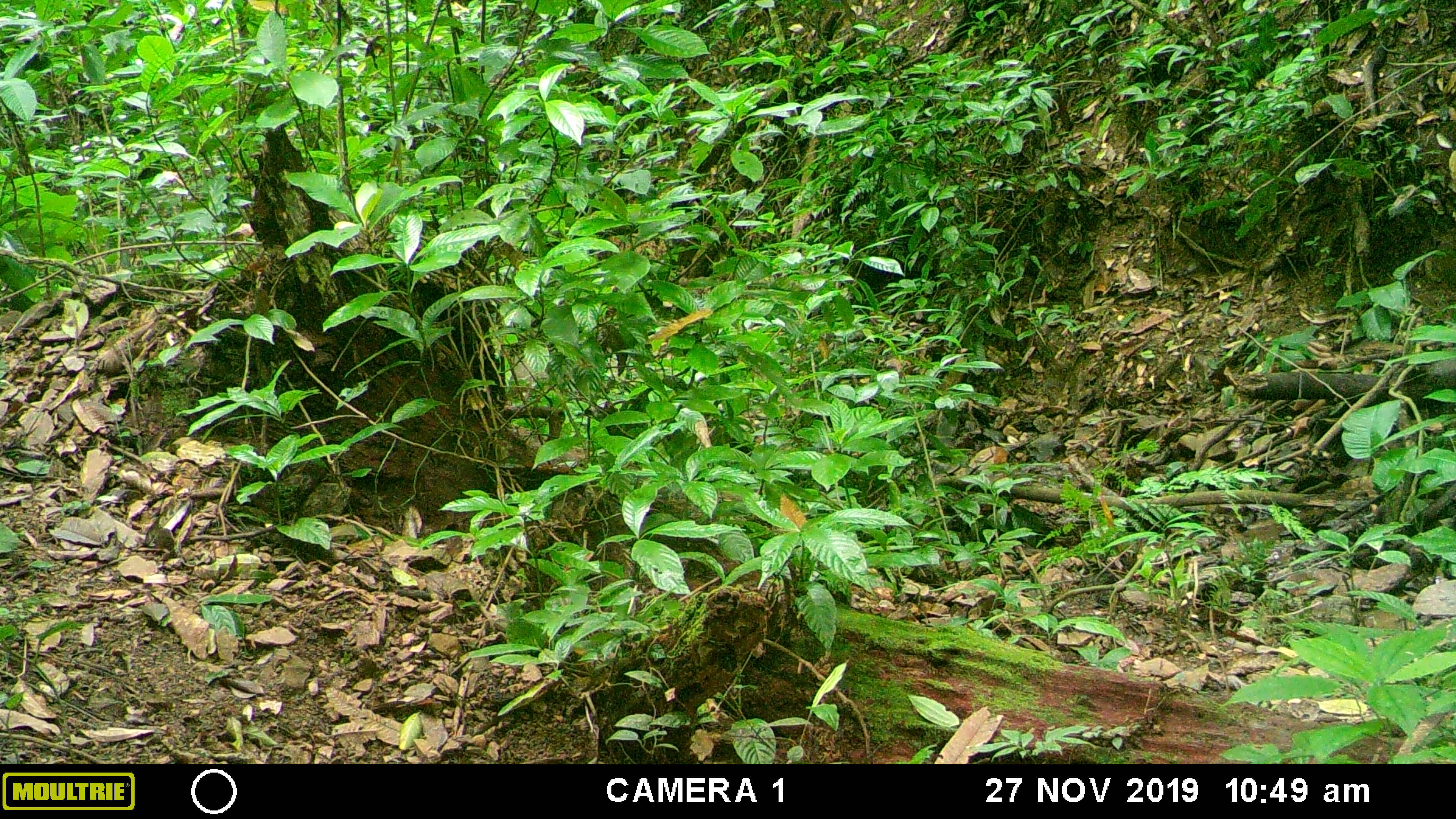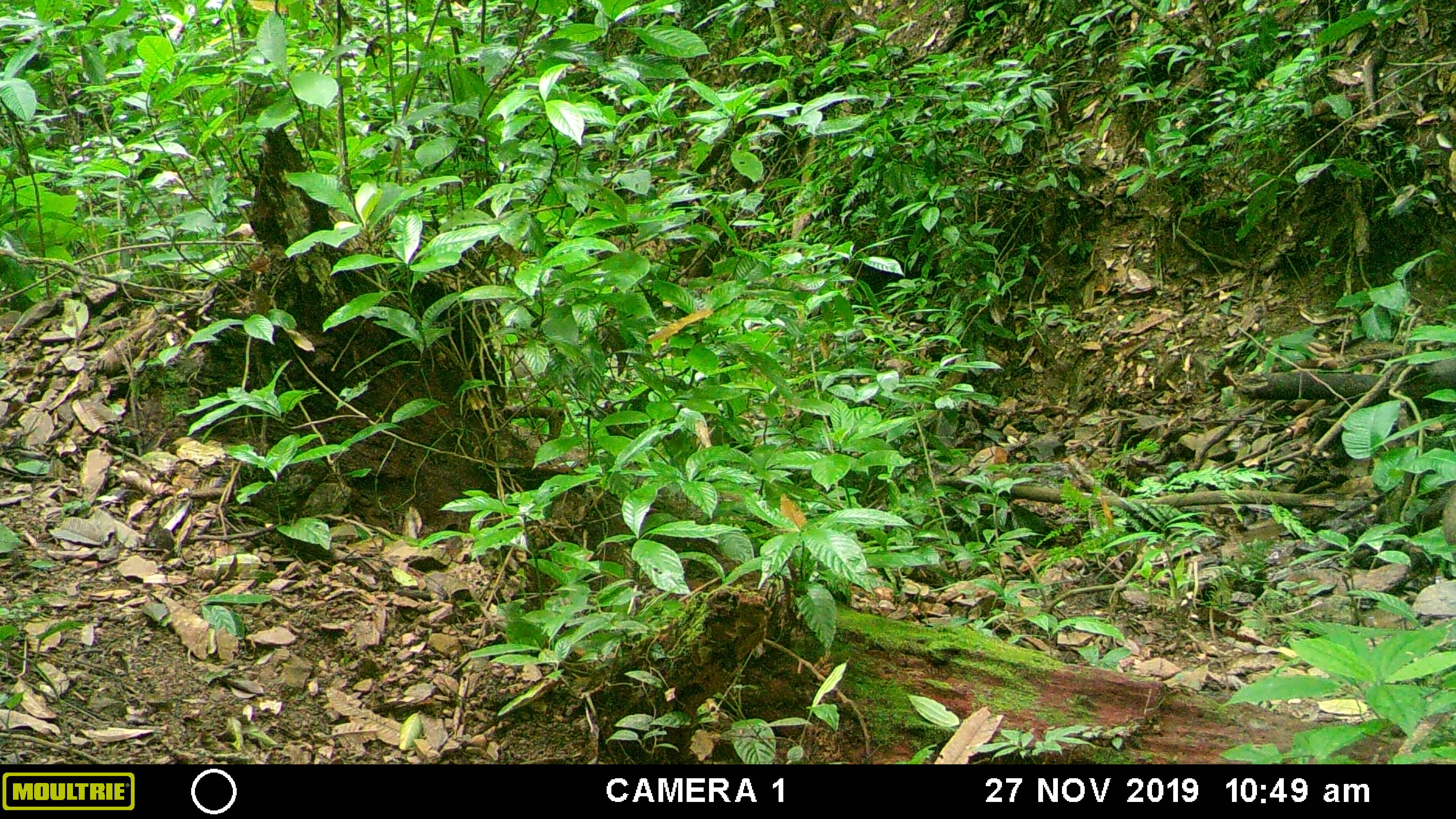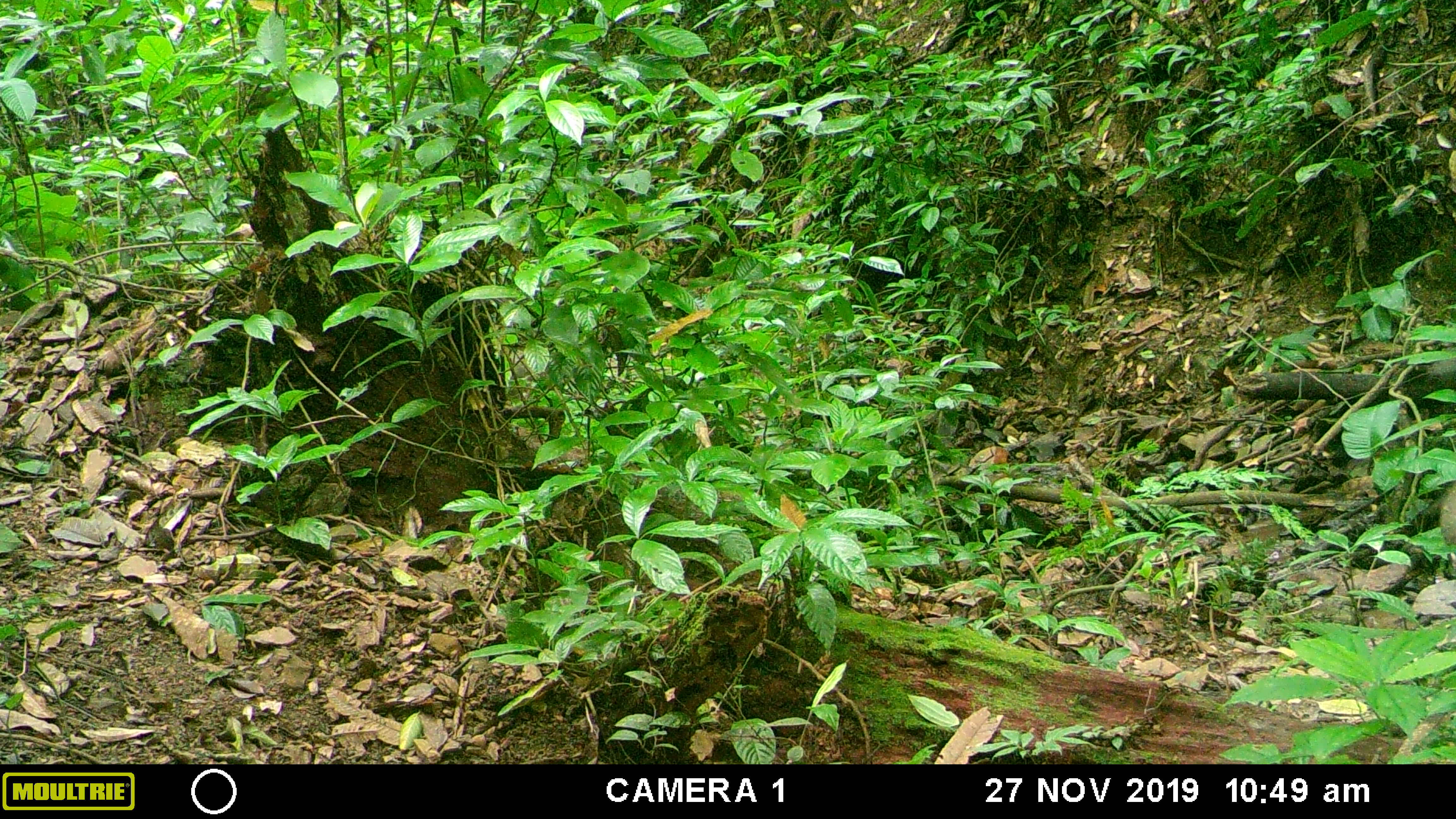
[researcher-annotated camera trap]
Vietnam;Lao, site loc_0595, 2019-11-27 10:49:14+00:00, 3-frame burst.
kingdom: Animalia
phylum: Chordata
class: Mammalia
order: Artiodactyla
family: Suidae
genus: Sus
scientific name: Sus scrofa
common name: eurasian wild pig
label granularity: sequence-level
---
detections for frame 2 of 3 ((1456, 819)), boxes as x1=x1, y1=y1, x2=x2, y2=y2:
eurasian wild pig: x1=1442, y1=483, x2=1455, y2=546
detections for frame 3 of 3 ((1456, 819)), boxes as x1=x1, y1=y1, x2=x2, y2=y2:
eurasian wild pig: x1=1437, y1=483, x2=1456, y2=546